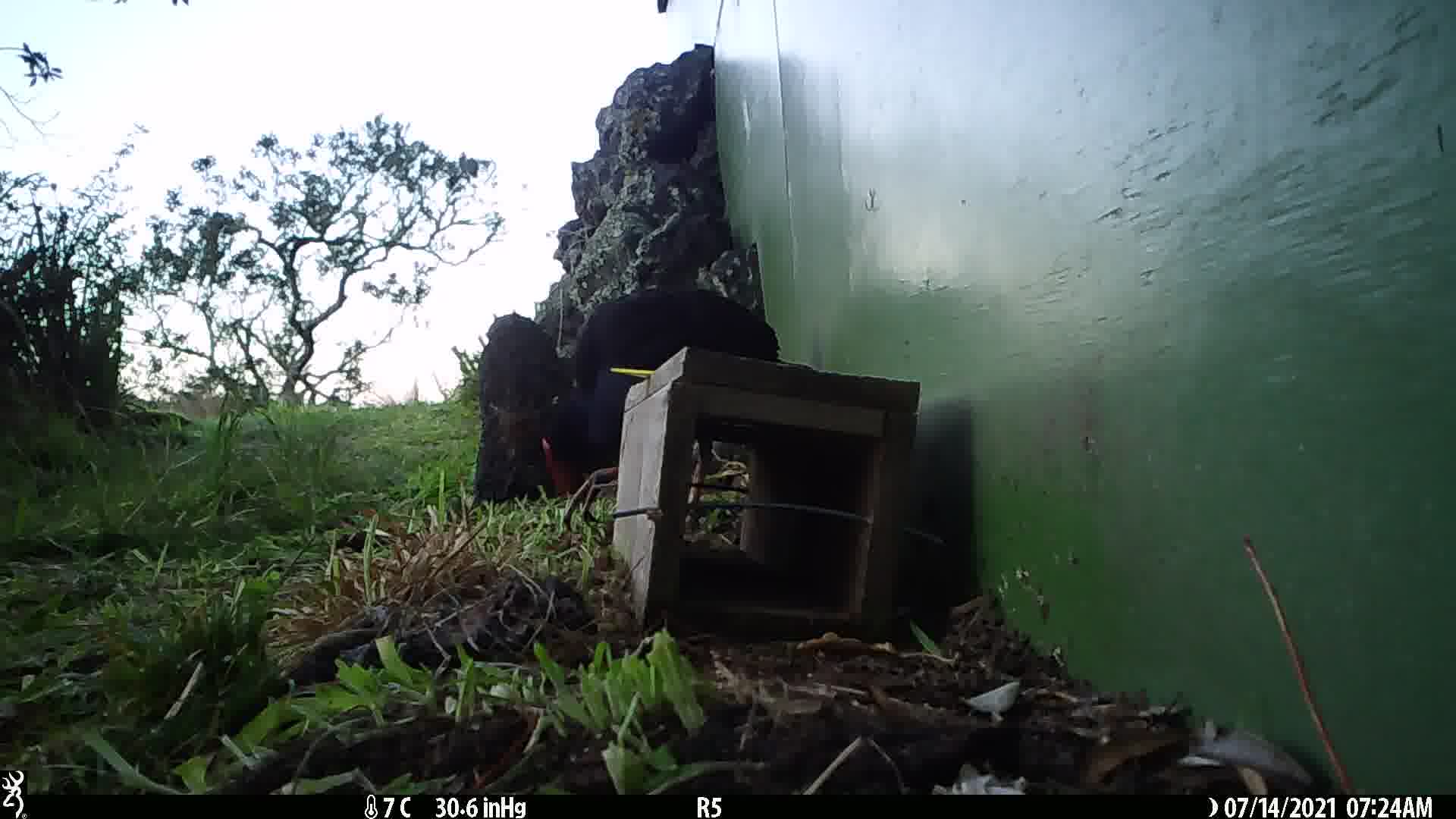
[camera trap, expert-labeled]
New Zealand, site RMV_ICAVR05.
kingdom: Animalia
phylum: Chordata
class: Aves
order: Gruiformes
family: Rallidae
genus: Porphyrio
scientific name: Porphyrio melanotus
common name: australasian swamphen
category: pukeko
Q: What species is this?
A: Pukeko (australasian swamphen) (Porphyrio melanotus).